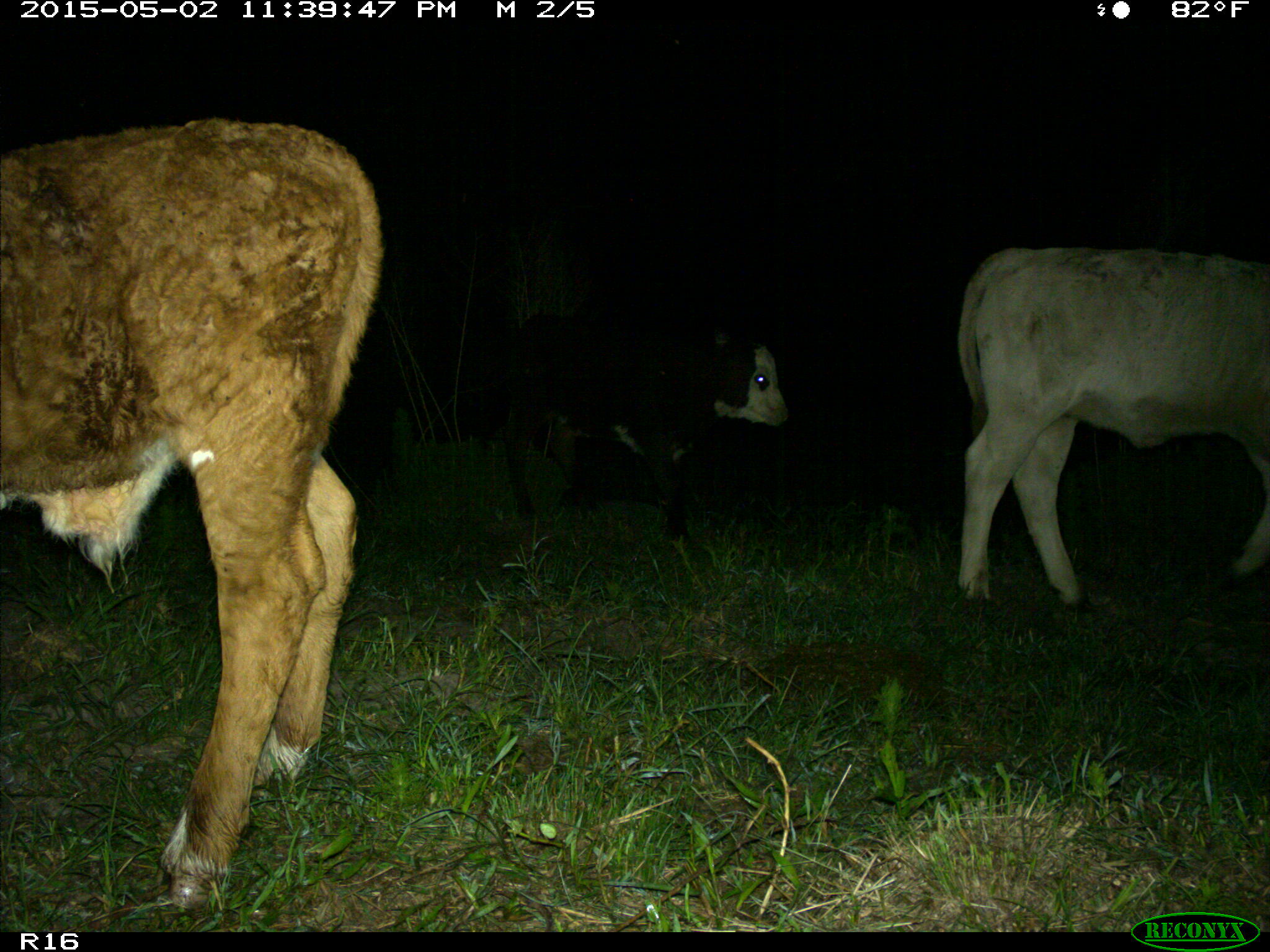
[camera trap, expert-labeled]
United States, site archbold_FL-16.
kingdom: Animalia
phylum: Chordata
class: Mammalia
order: Artiodactyla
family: Bovidae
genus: Bos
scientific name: Bos taurus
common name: domestic cow